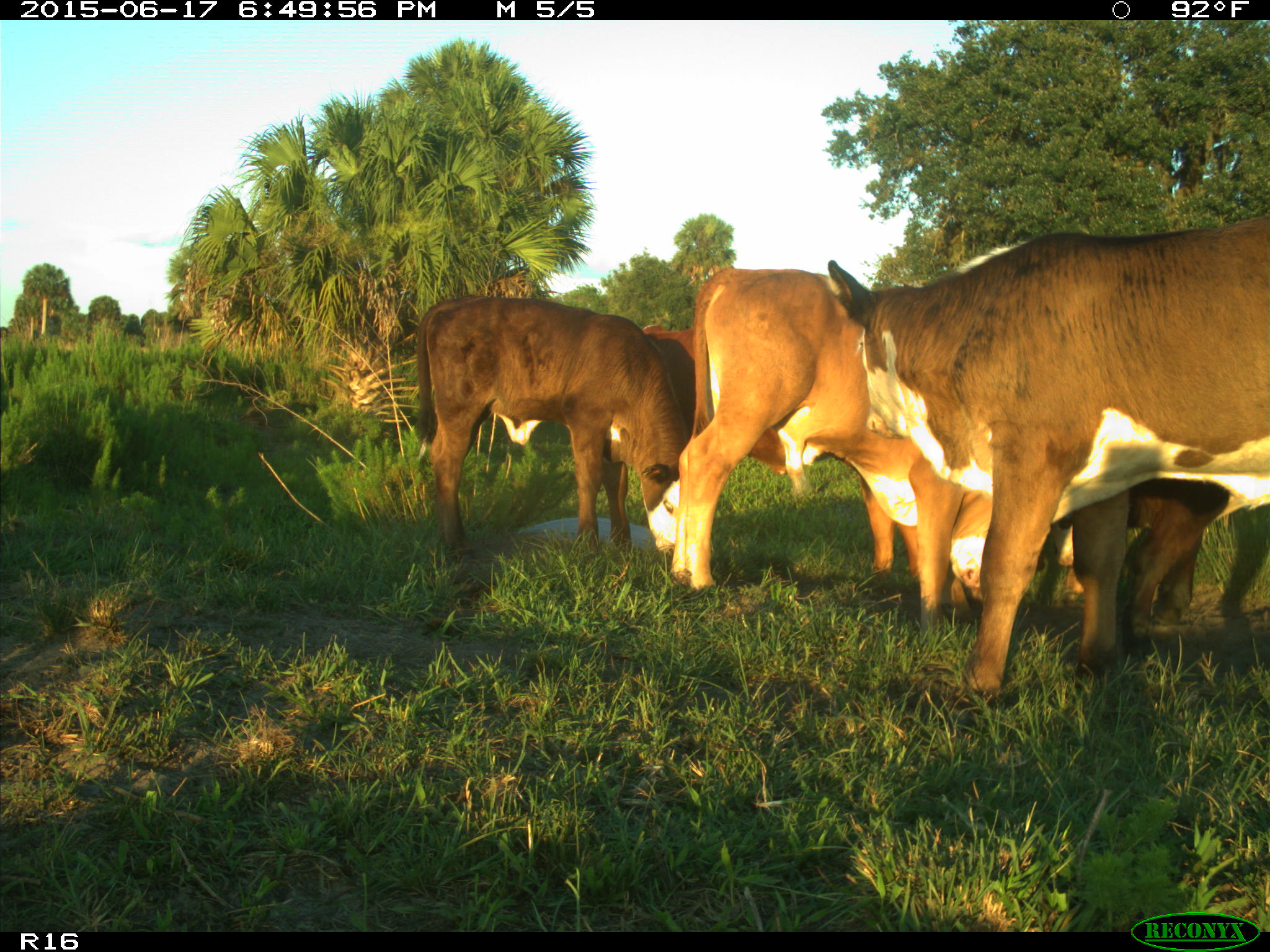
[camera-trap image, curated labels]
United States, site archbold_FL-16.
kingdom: Animalia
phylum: Chordata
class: Mammalia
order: Artiodactyla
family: Bovidae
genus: Bos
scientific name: Bos taurus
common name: domestic cow